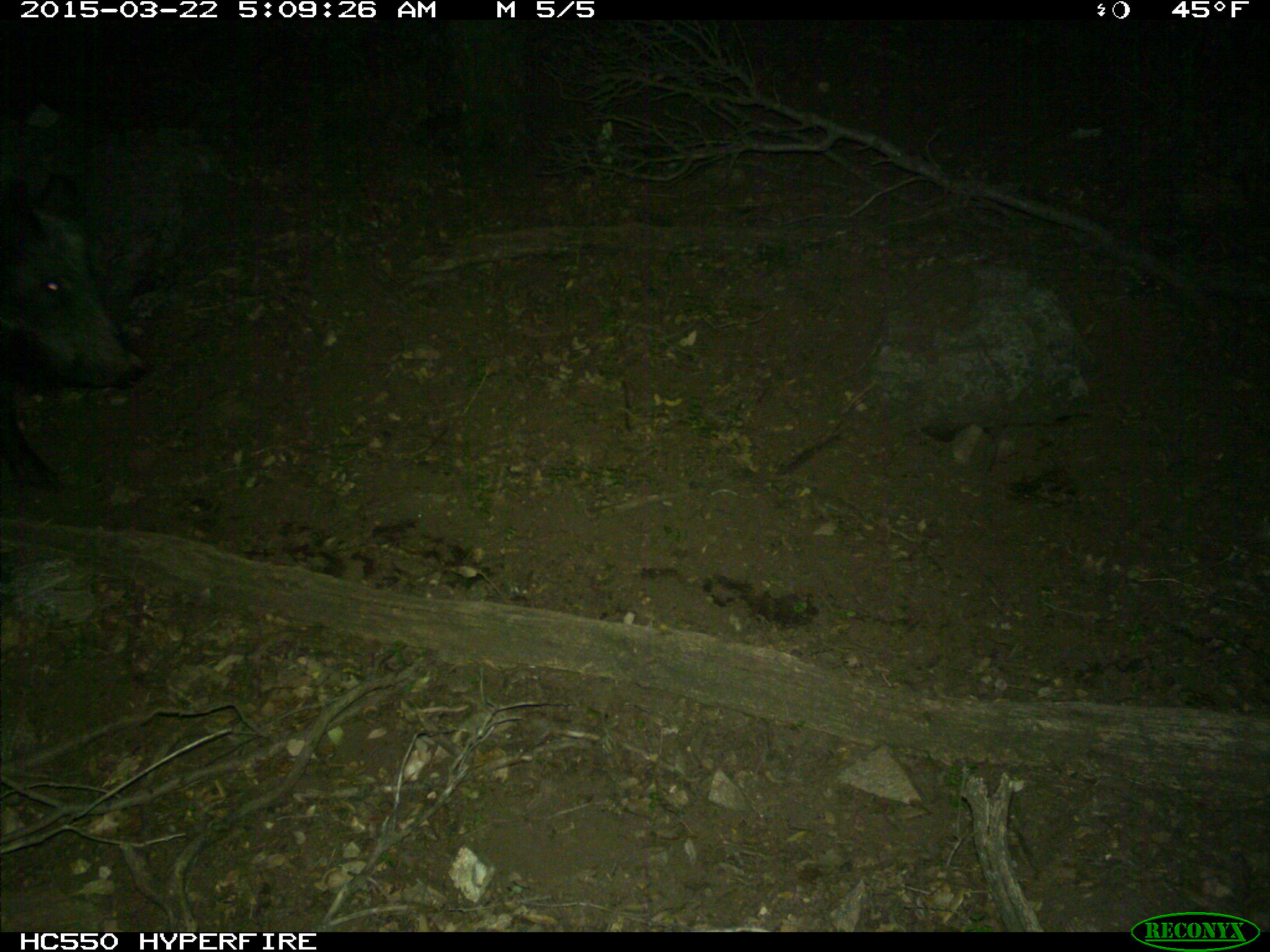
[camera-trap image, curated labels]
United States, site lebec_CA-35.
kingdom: Animalia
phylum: Chordata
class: Mammalia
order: Artiodactyla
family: Suidae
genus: Sus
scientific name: Sus scrofa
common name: wild boar